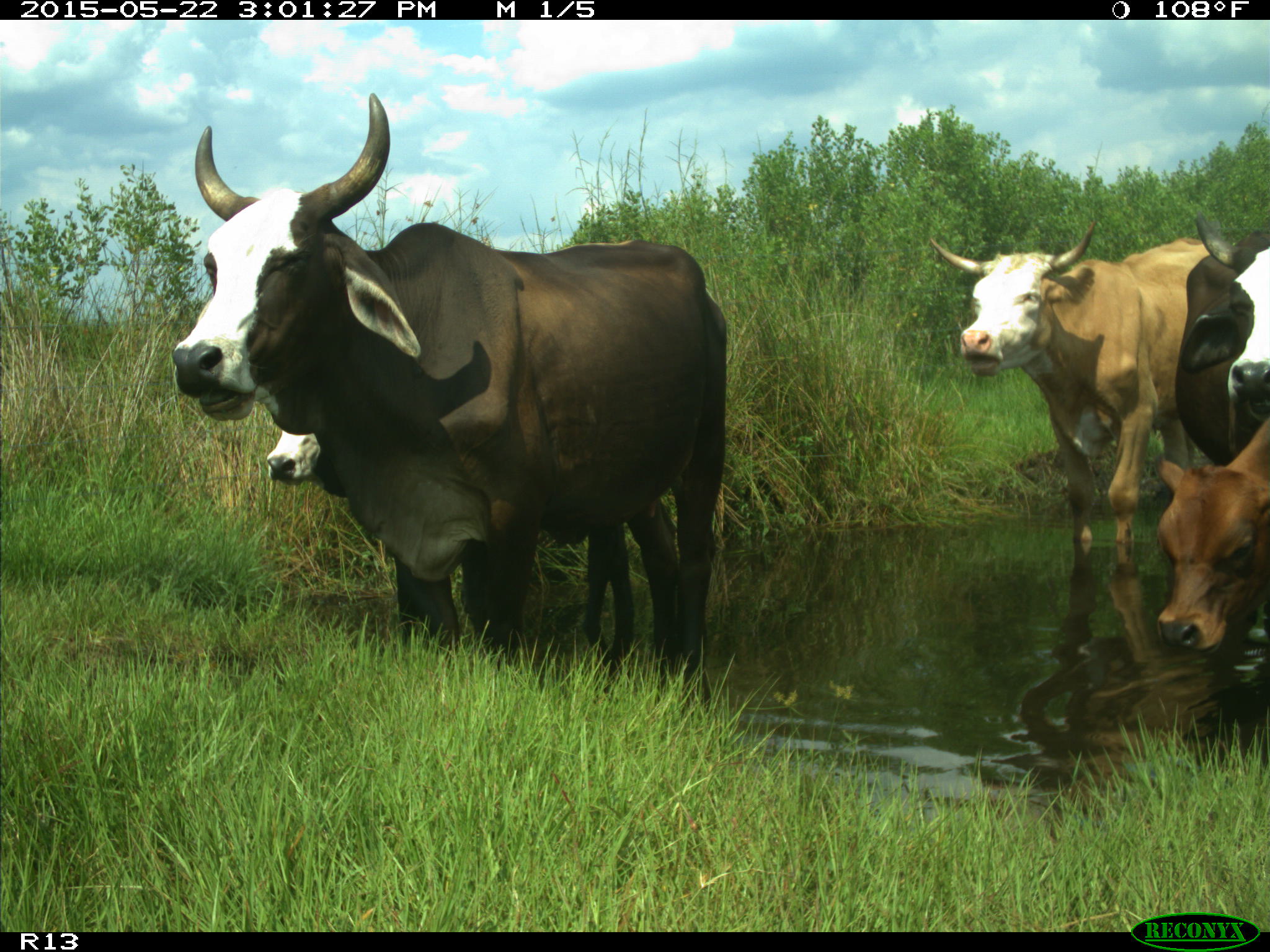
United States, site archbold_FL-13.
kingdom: Animalia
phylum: Chordata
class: Mammalia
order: Artiodactyla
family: Bovidae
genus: Bos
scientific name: Bos taurus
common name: domestic cow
Bos taurus (domestic cow).